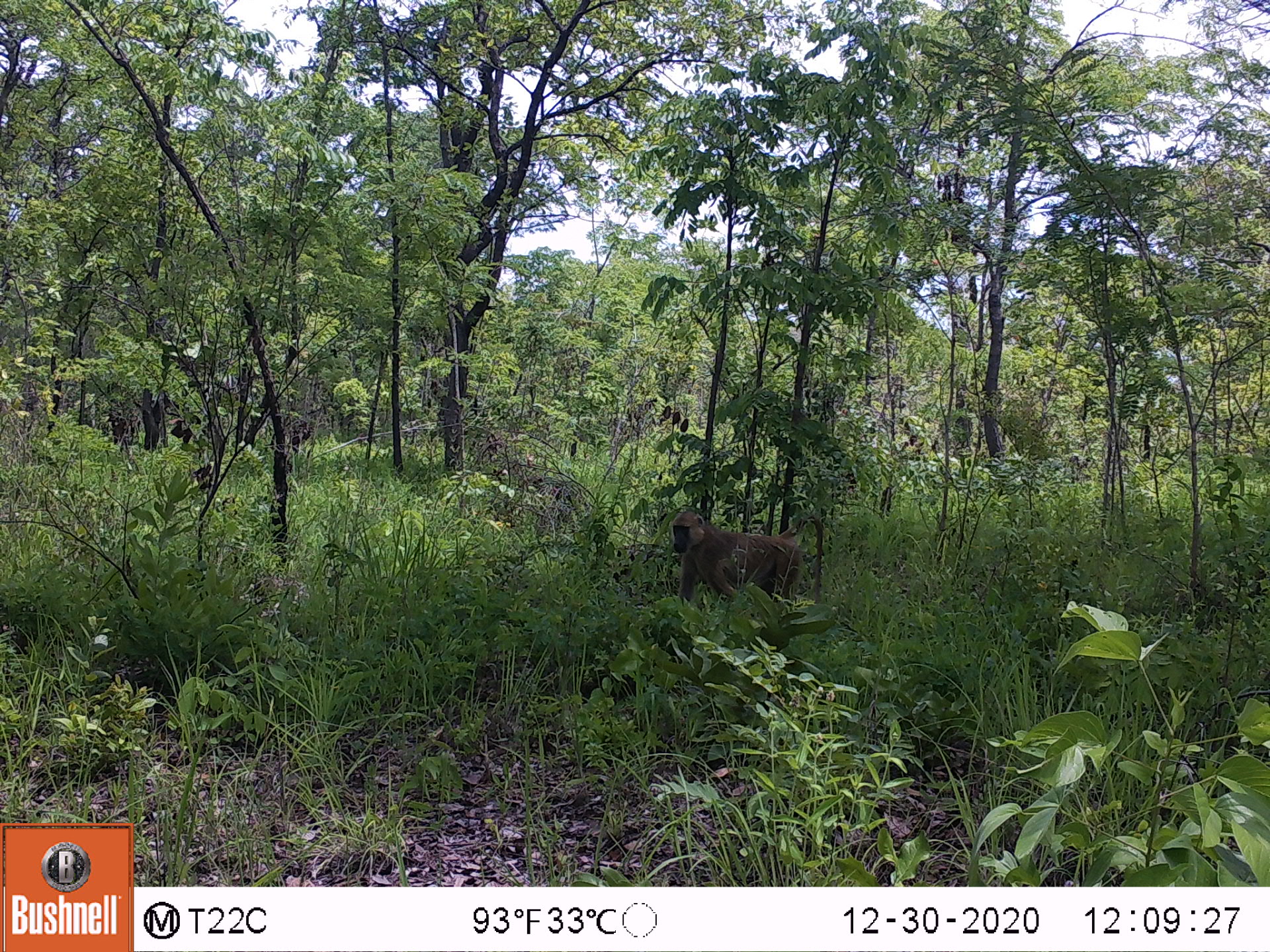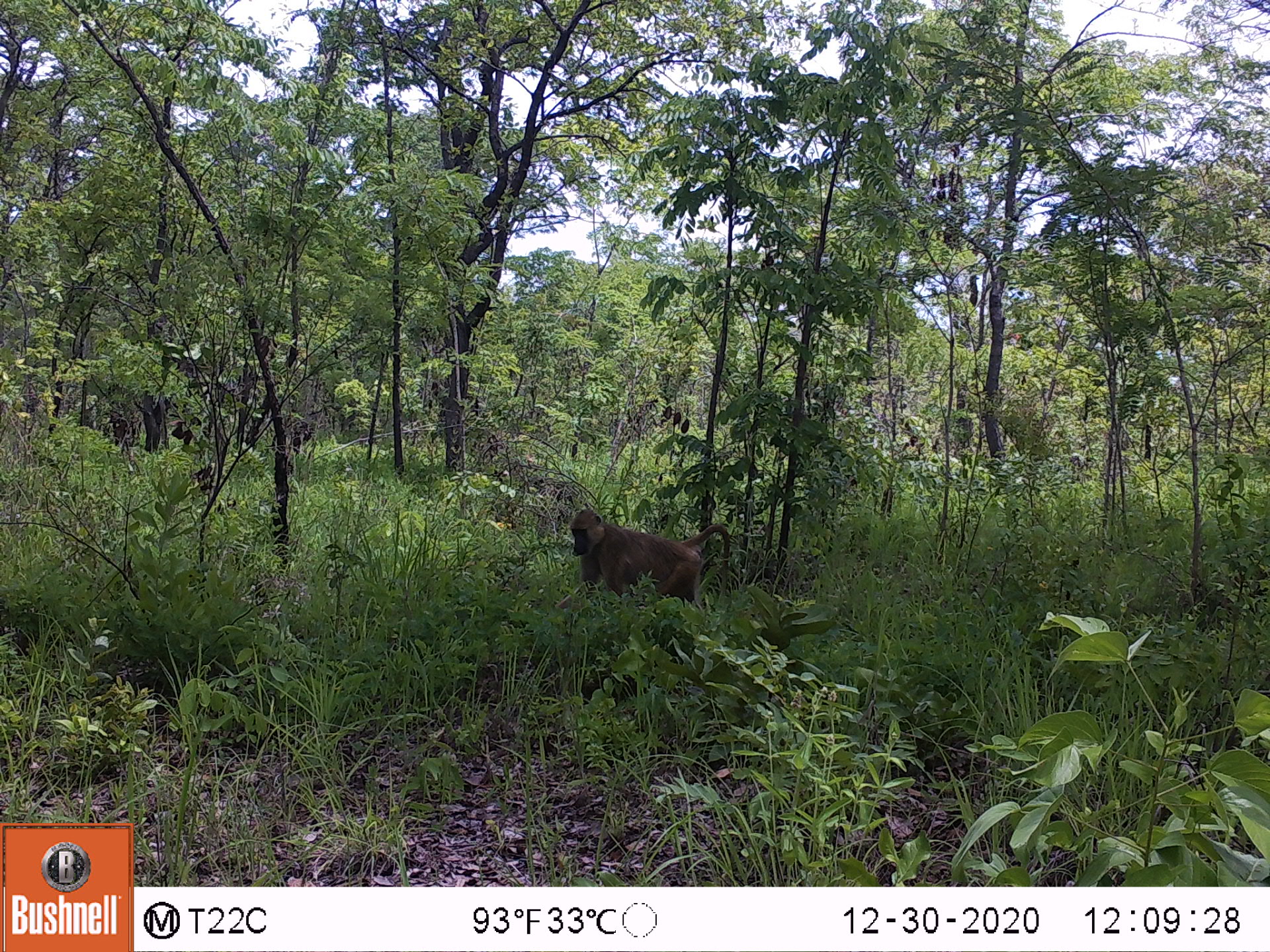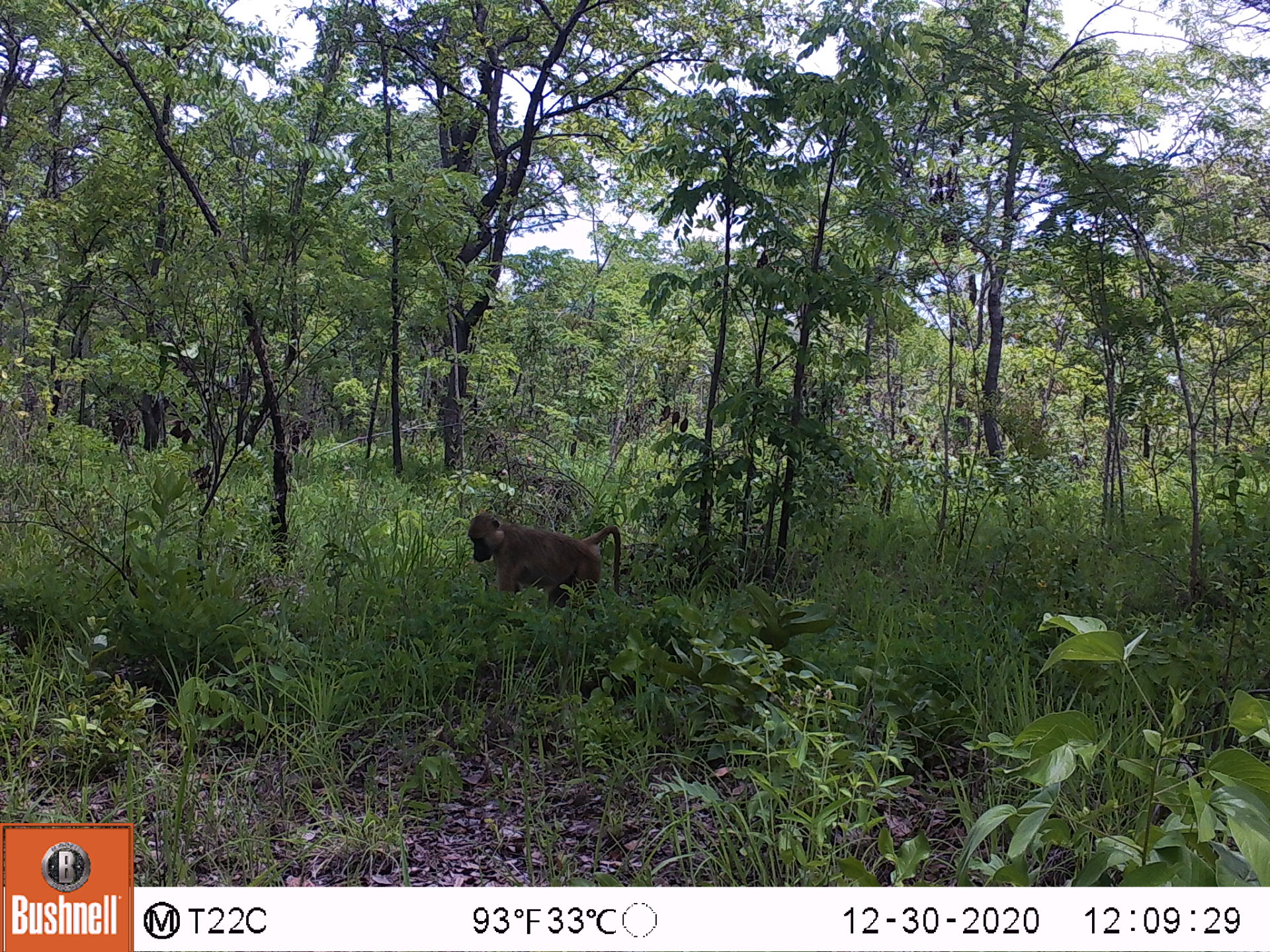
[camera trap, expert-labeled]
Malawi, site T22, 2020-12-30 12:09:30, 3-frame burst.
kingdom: Animalia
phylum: Chordata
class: Mammalia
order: Primates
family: Cercopithecidae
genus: Papio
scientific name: Papio cynocephalus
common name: yellow baboon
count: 1